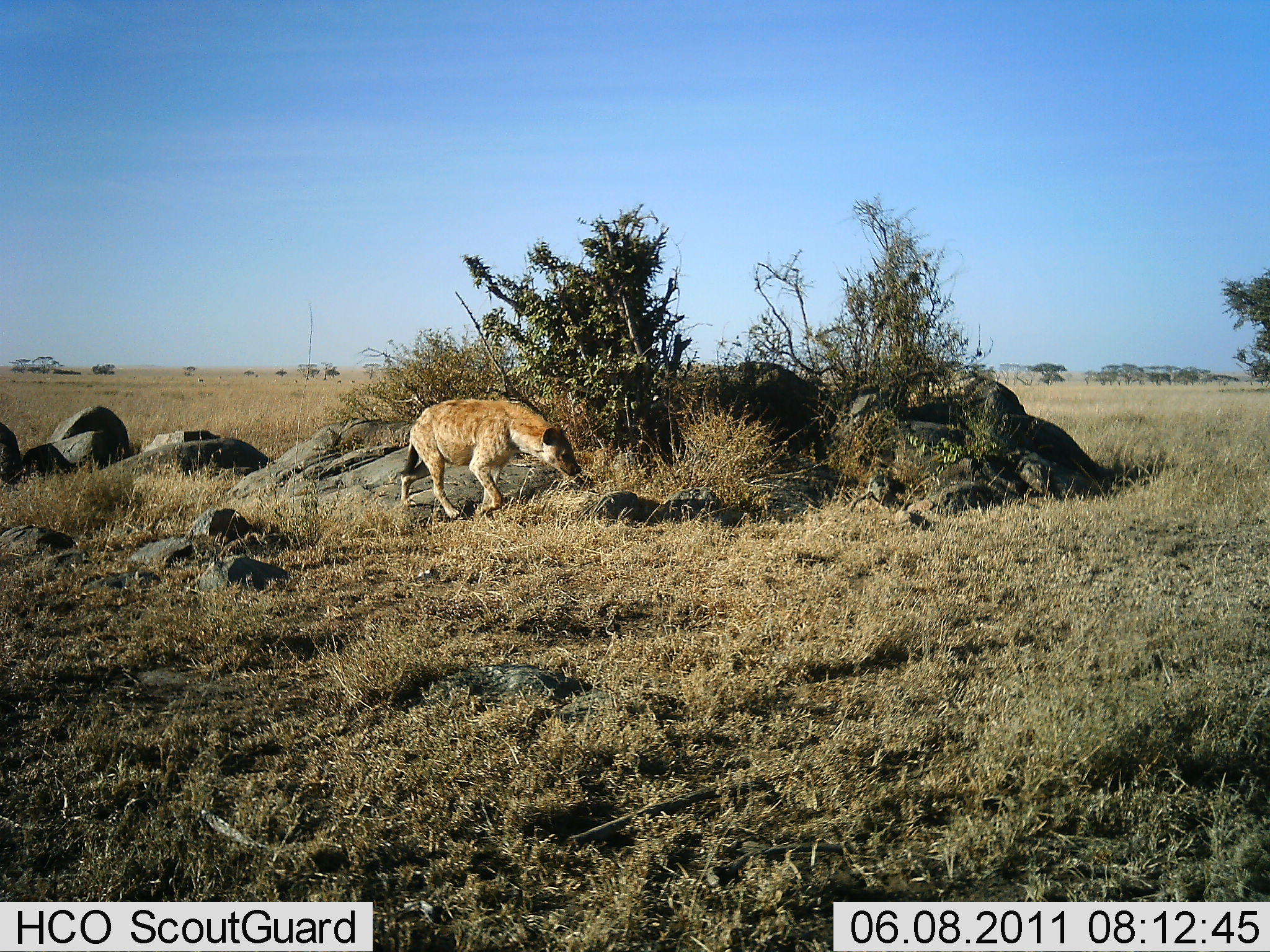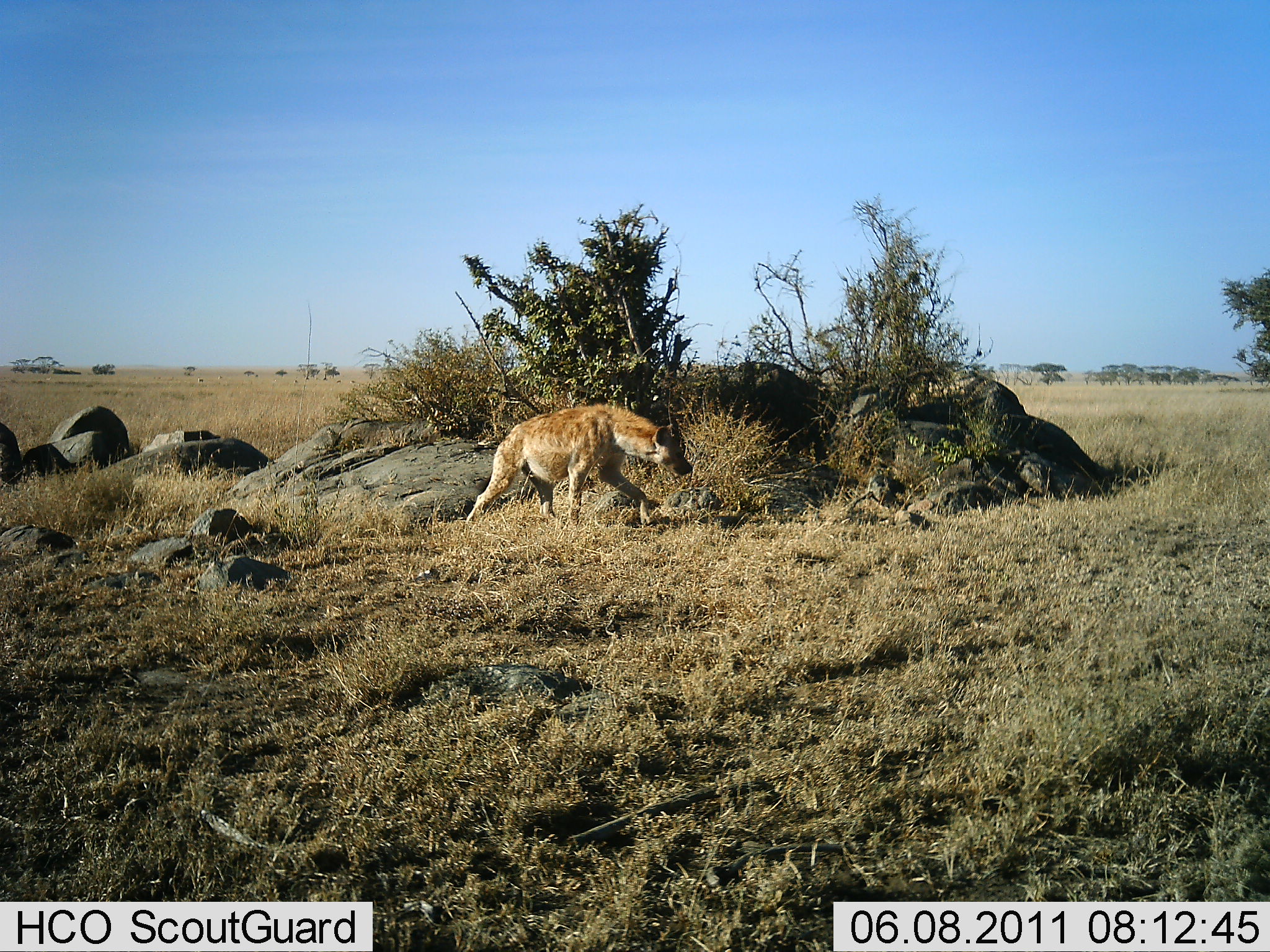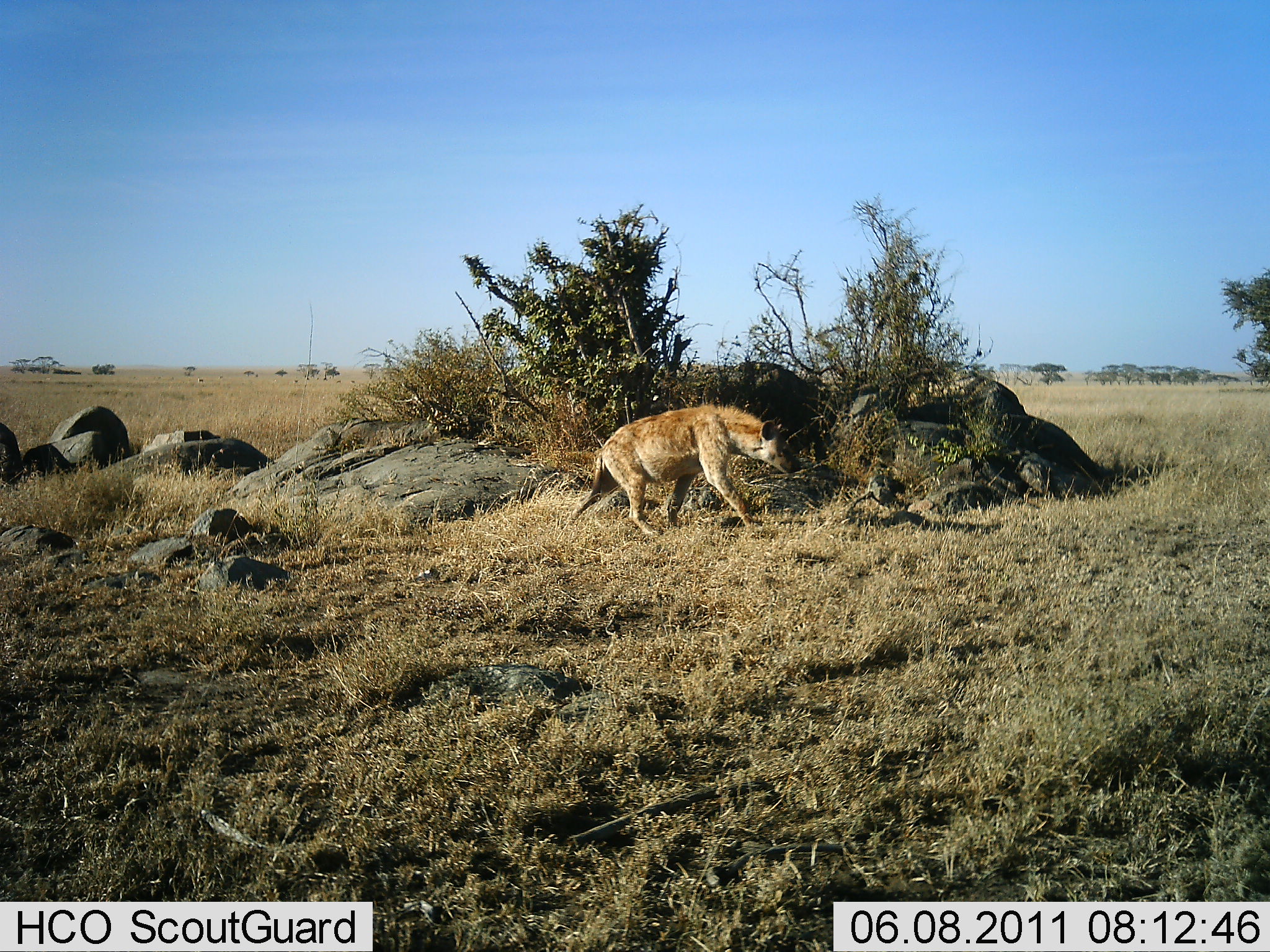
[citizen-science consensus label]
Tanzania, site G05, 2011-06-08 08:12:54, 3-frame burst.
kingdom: Animalia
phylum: Chordata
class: Mammalia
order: Carnivora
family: Hyaenidae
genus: Crocuta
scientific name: Crocuta crocuta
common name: spotted hyena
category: hyenaspotted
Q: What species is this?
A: Hyenaspotted (spotted hyena) (Crocuta crocuta).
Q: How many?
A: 1.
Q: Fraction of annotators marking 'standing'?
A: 8%.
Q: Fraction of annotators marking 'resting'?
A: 0%.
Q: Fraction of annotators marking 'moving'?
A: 92%.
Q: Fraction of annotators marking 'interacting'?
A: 0%.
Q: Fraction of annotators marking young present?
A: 0%.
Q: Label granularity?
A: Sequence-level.